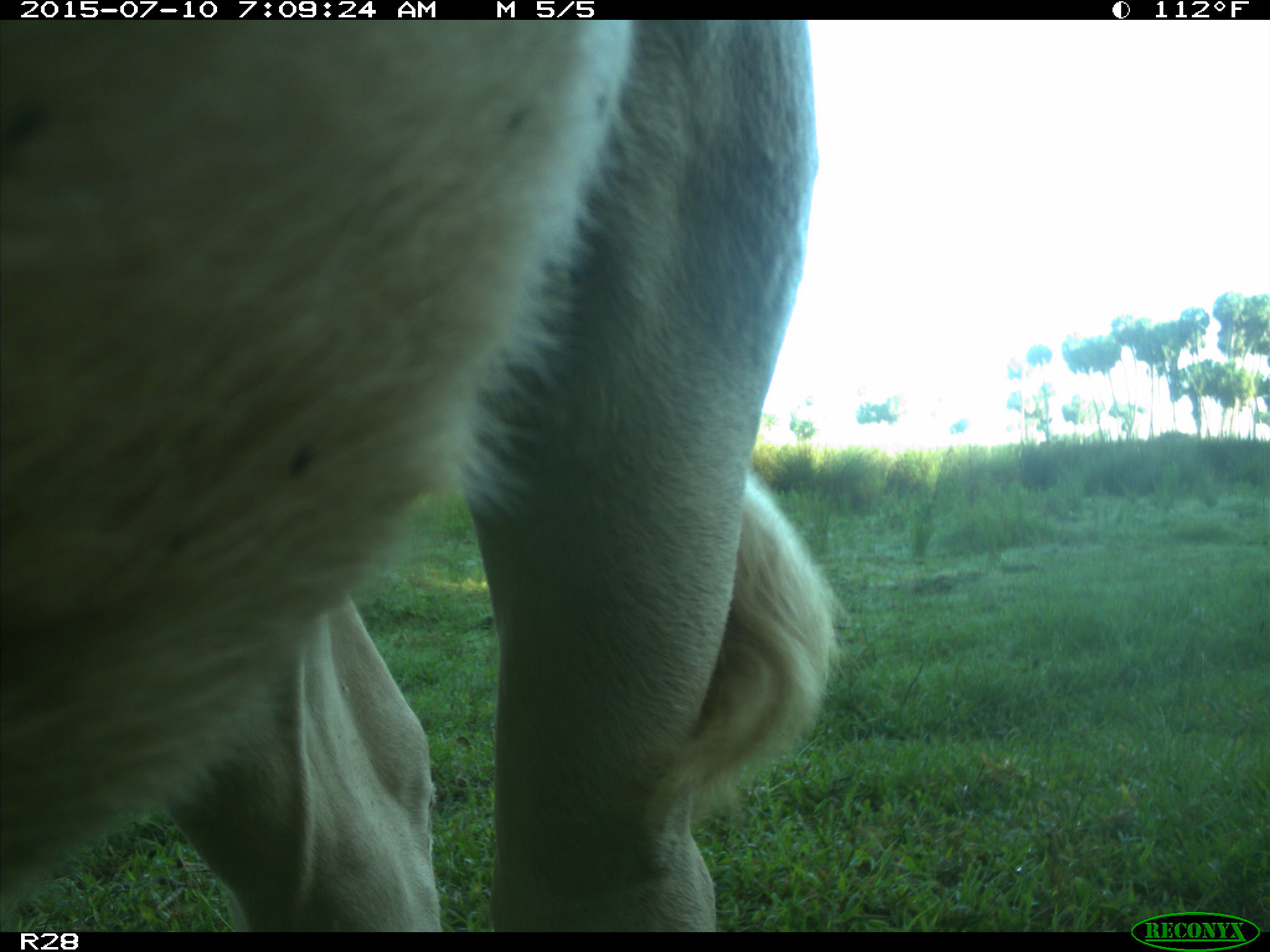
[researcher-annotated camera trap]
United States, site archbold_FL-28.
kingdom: Animalia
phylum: Chordata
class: Mammalia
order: Artiodactyla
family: Bovidae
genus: Bos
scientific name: Bos taurus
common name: domestic cow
Bos taurus (domestic cow).